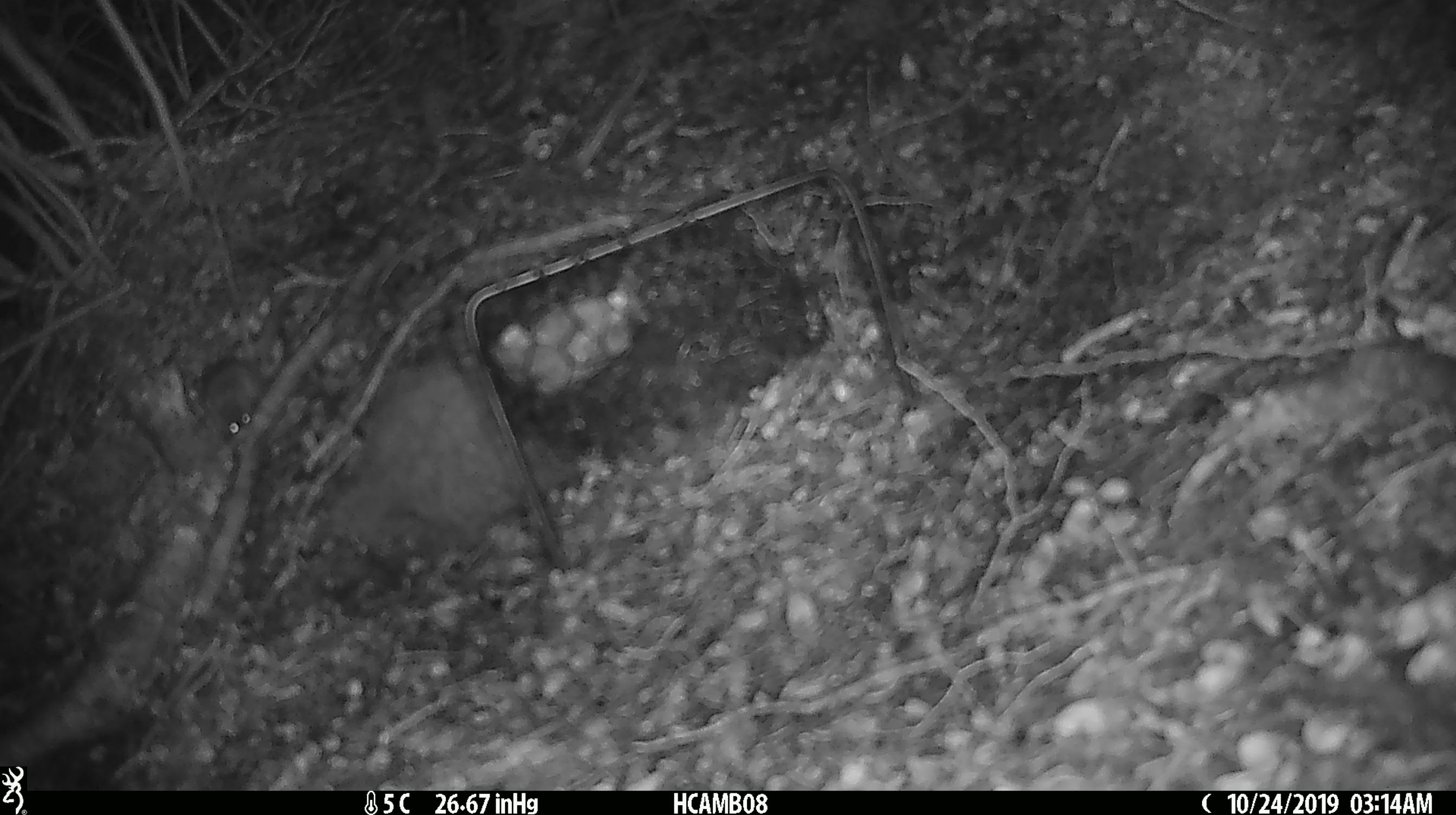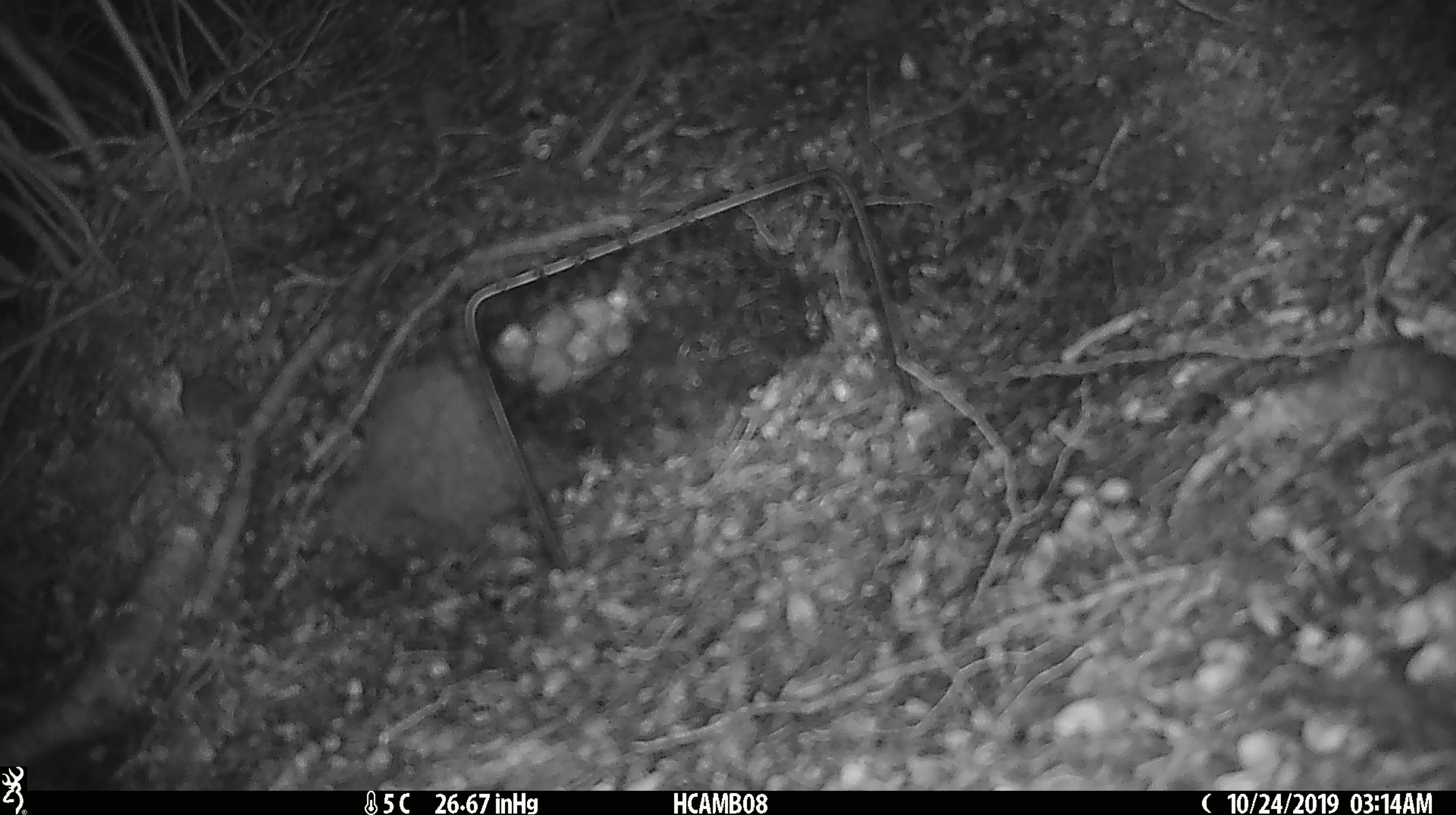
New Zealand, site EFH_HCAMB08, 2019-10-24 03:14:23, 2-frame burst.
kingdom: Animalia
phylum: Chordata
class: Mammalia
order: Rodentia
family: Muridae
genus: Mus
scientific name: Mus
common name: mouse